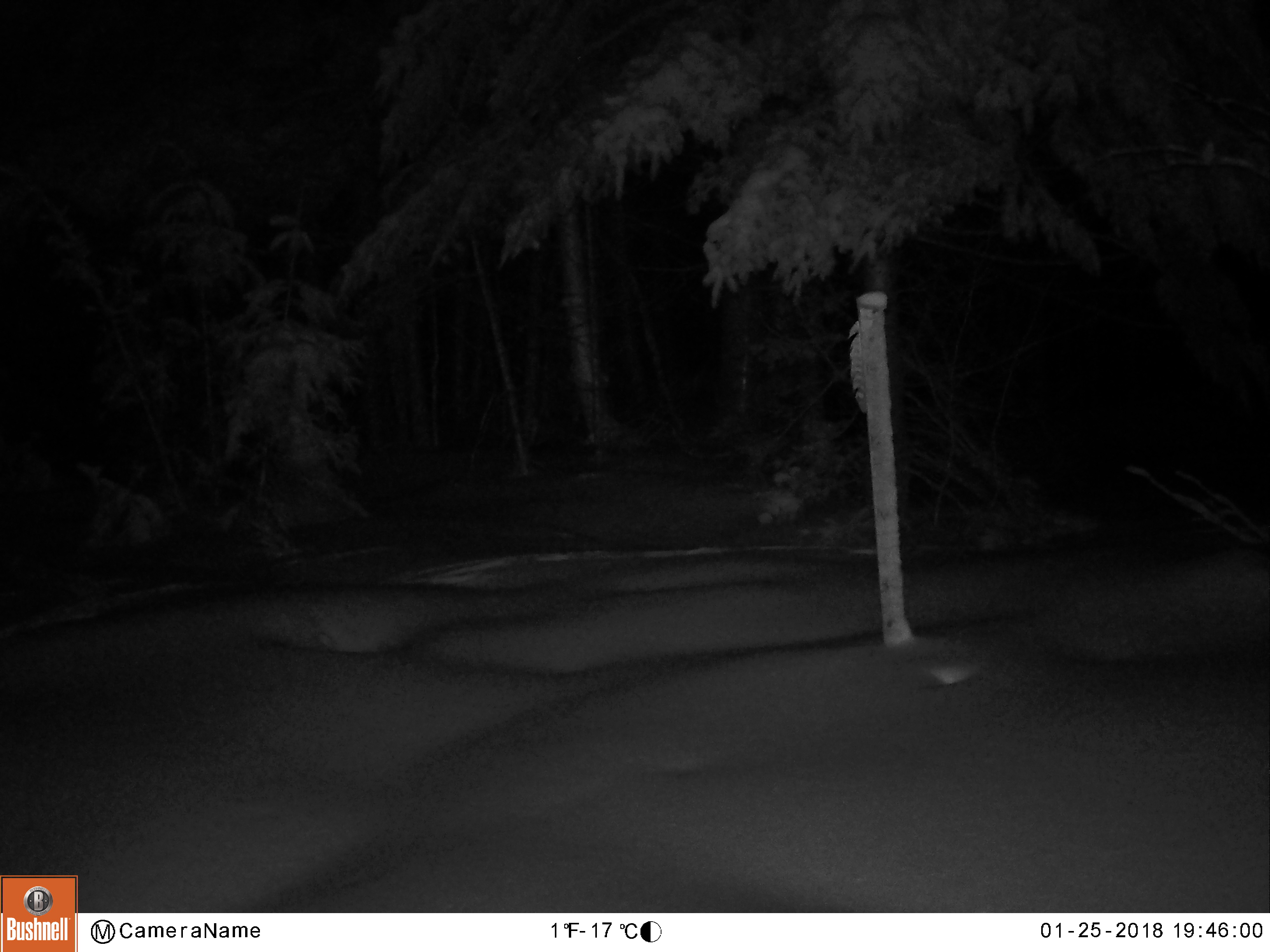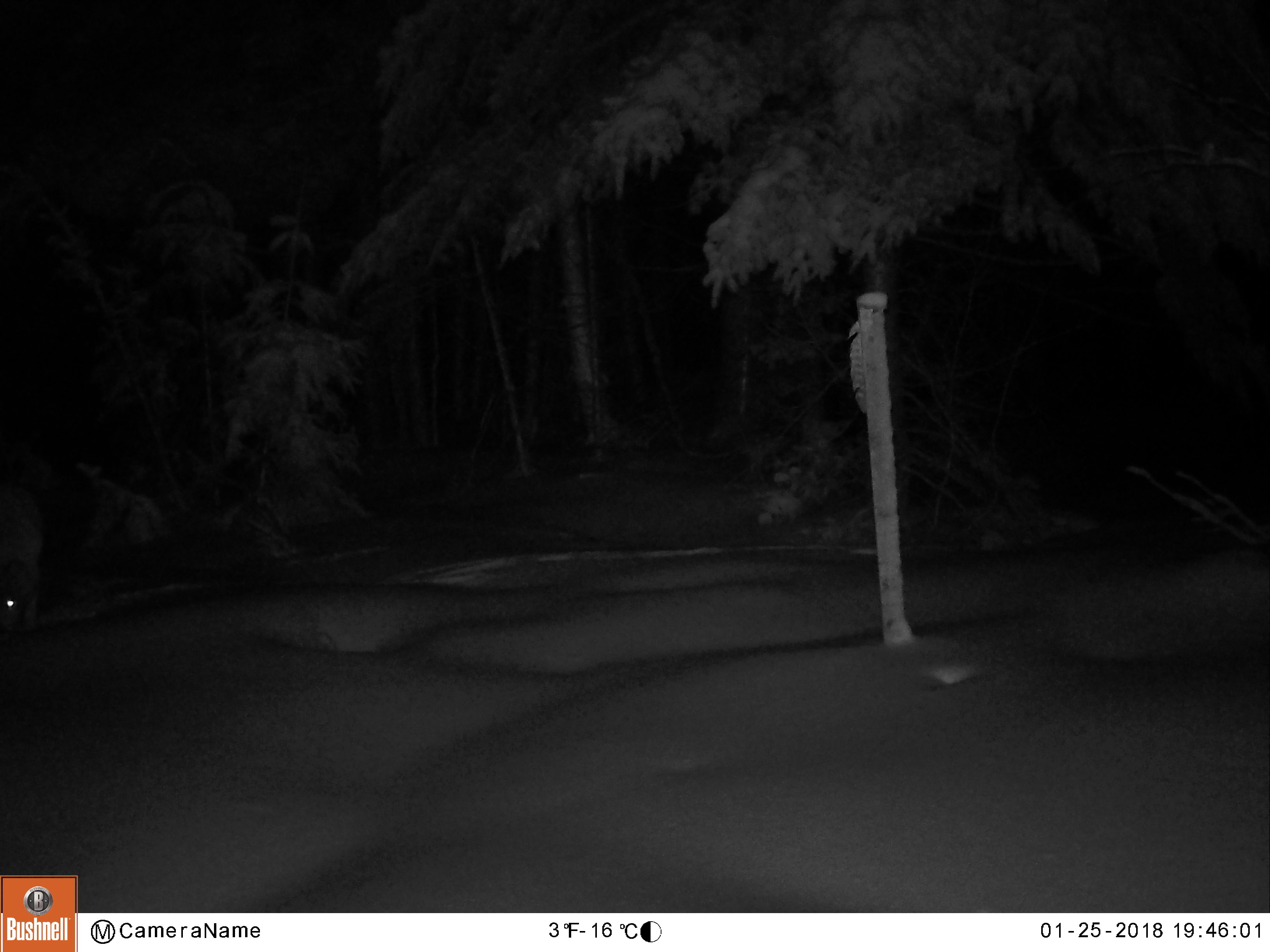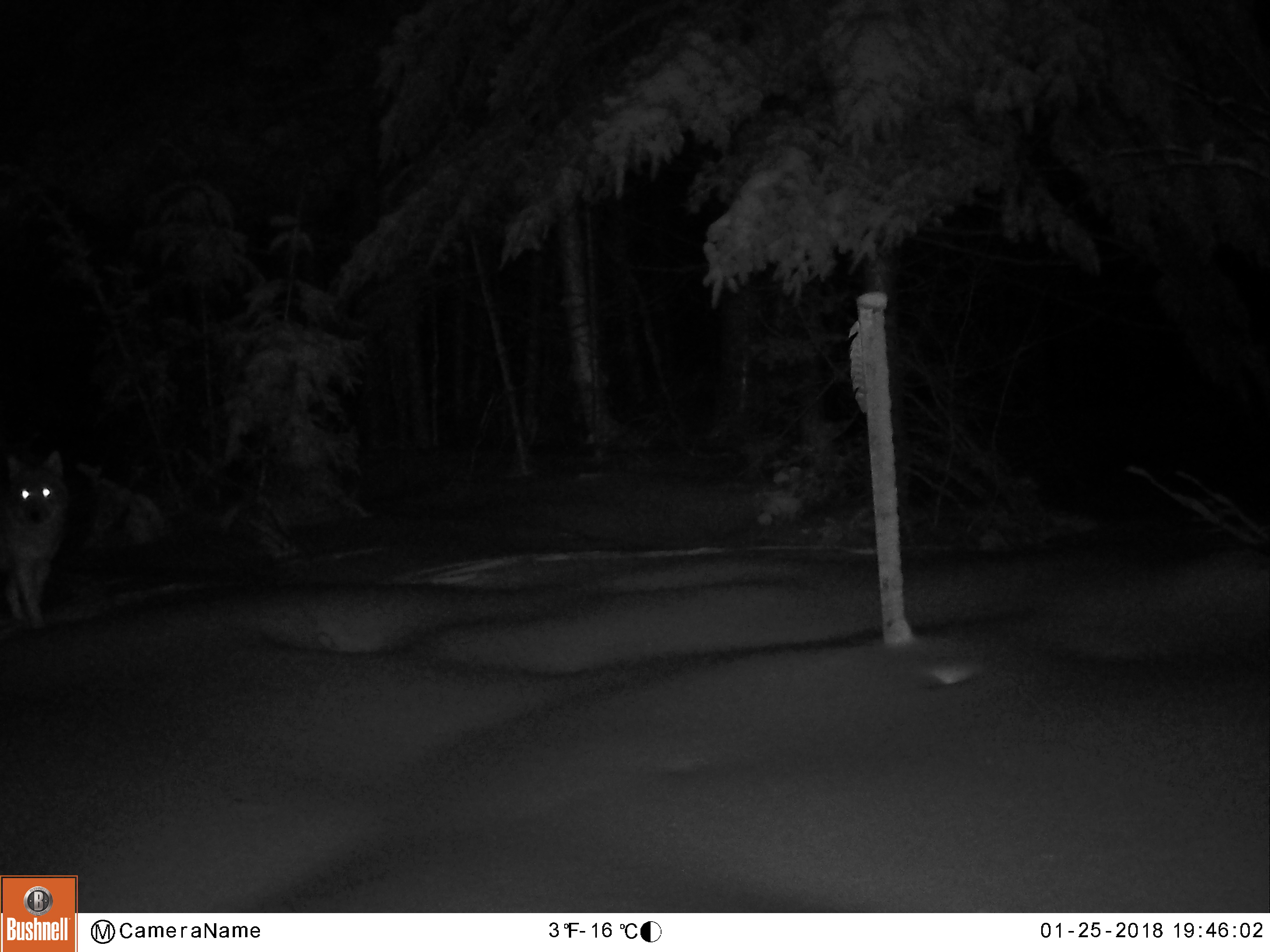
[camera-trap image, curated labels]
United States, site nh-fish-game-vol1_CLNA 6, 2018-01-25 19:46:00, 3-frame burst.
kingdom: Animalia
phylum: Chordata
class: Mammalia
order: Carnivora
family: Canidae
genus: Canis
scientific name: Canis latrans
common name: coyote